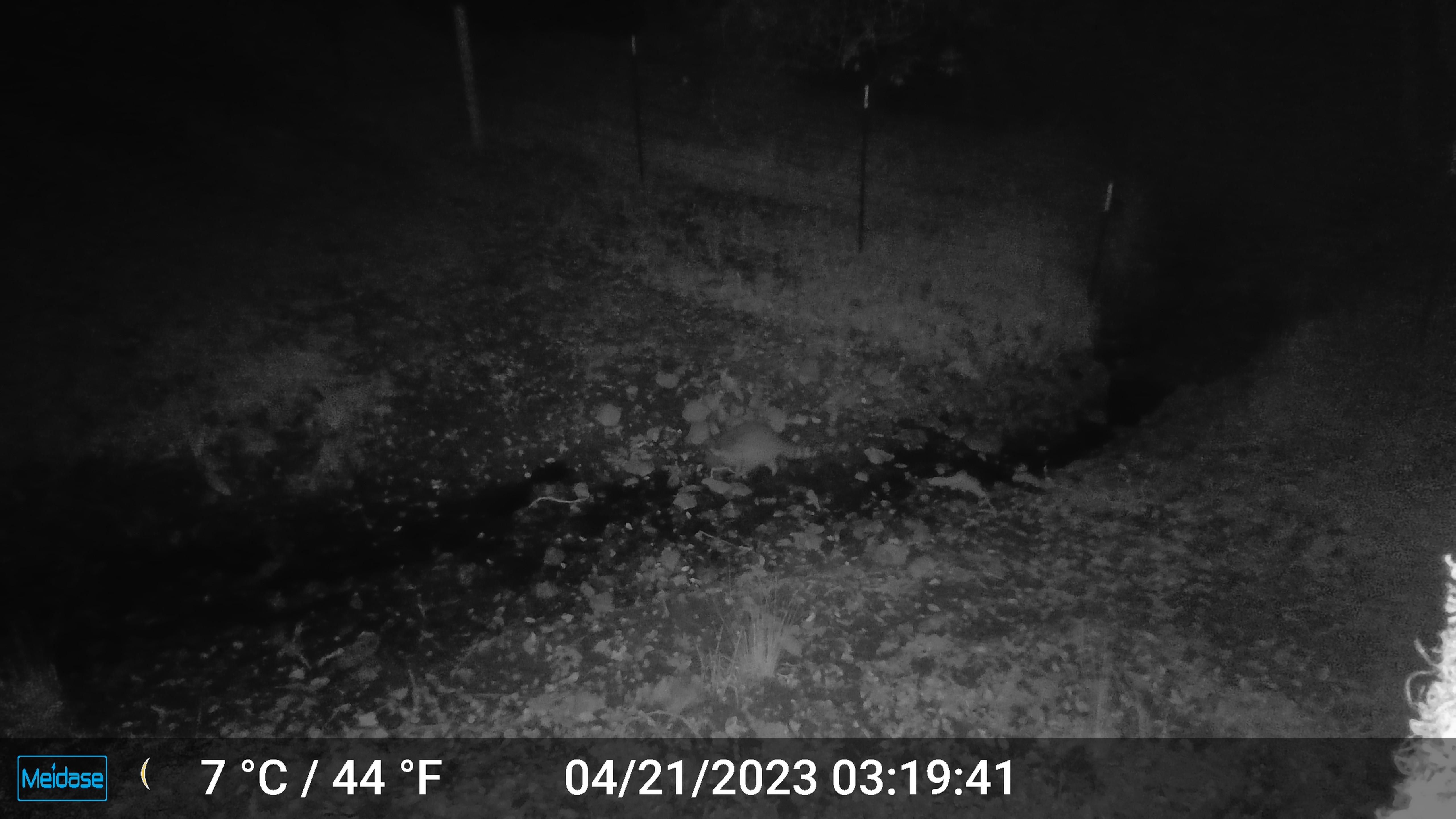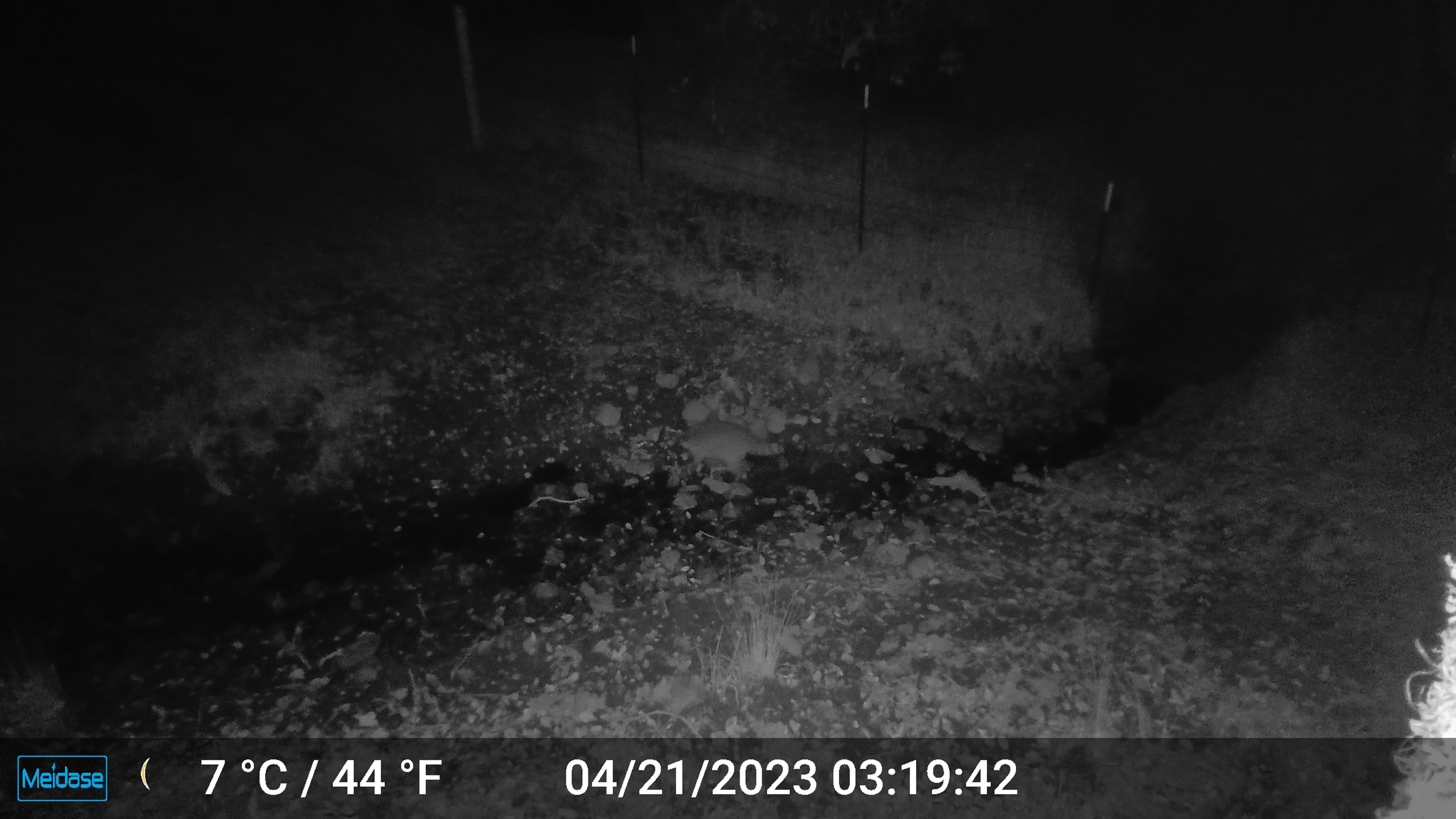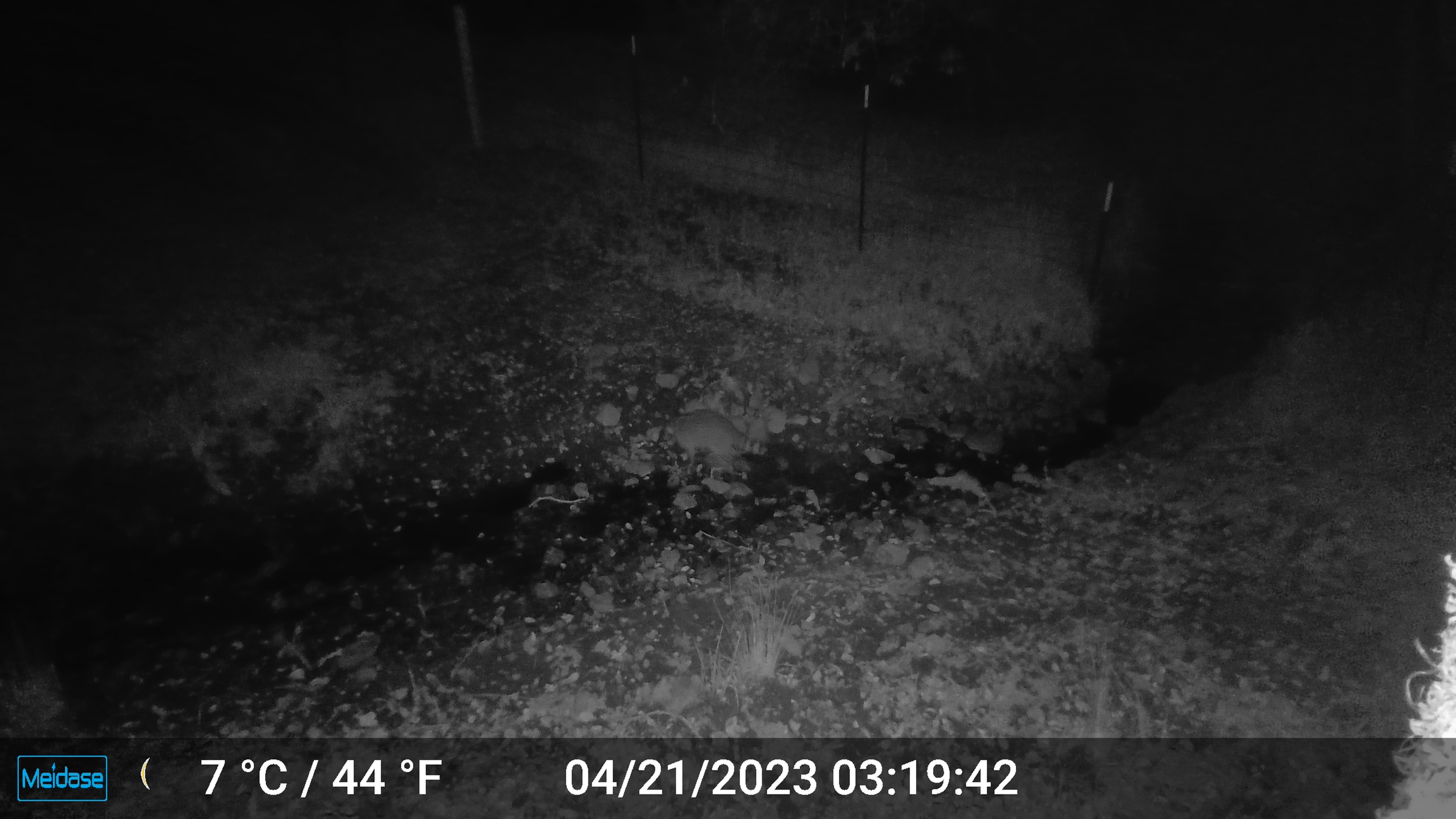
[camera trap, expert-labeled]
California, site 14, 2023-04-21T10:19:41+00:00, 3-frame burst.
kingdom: Animalia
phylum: Chordata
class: Mammalia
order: Carnivora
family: Procyonidae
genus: Procyon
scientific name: Procyon lotor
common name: raccoon